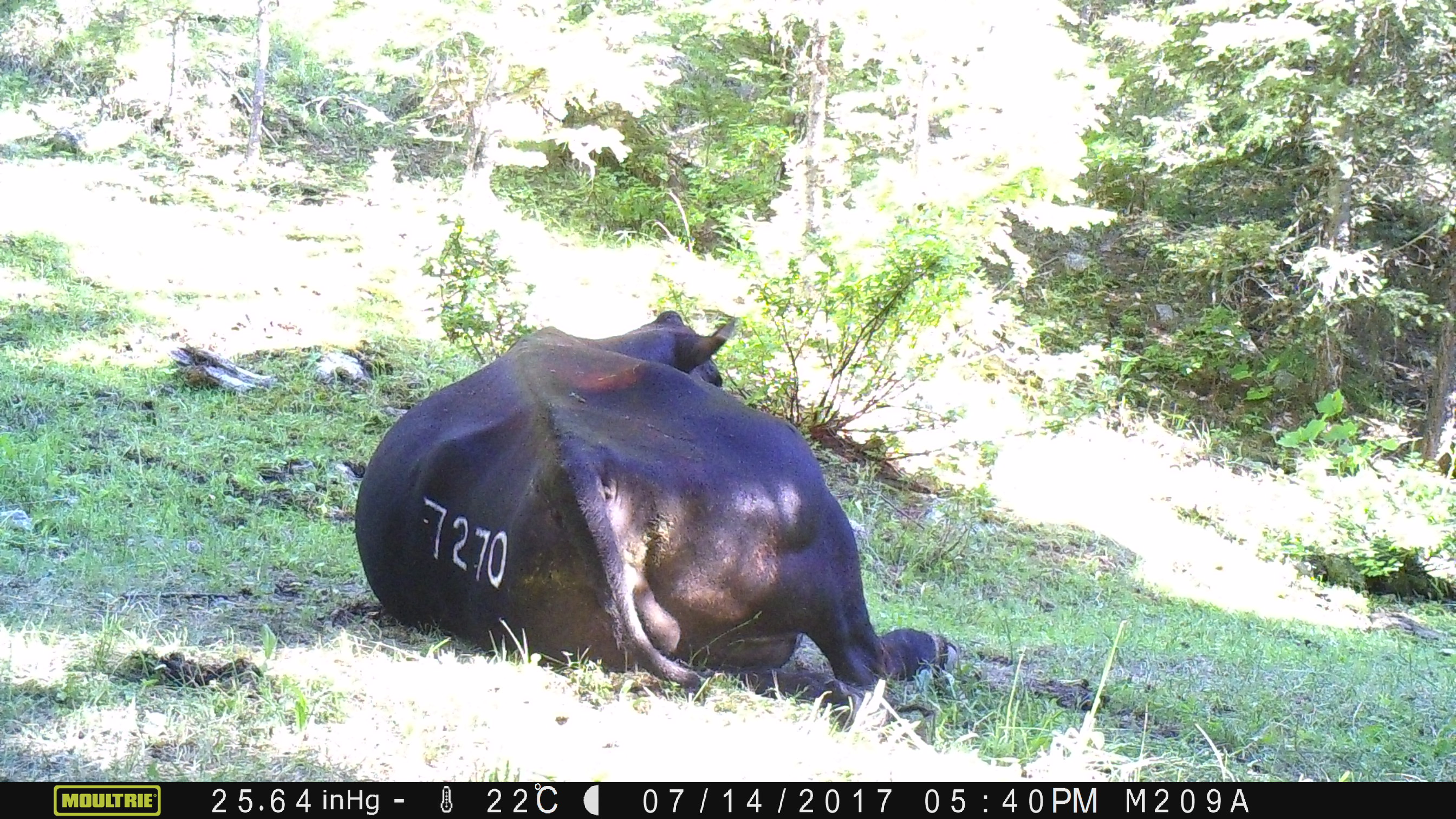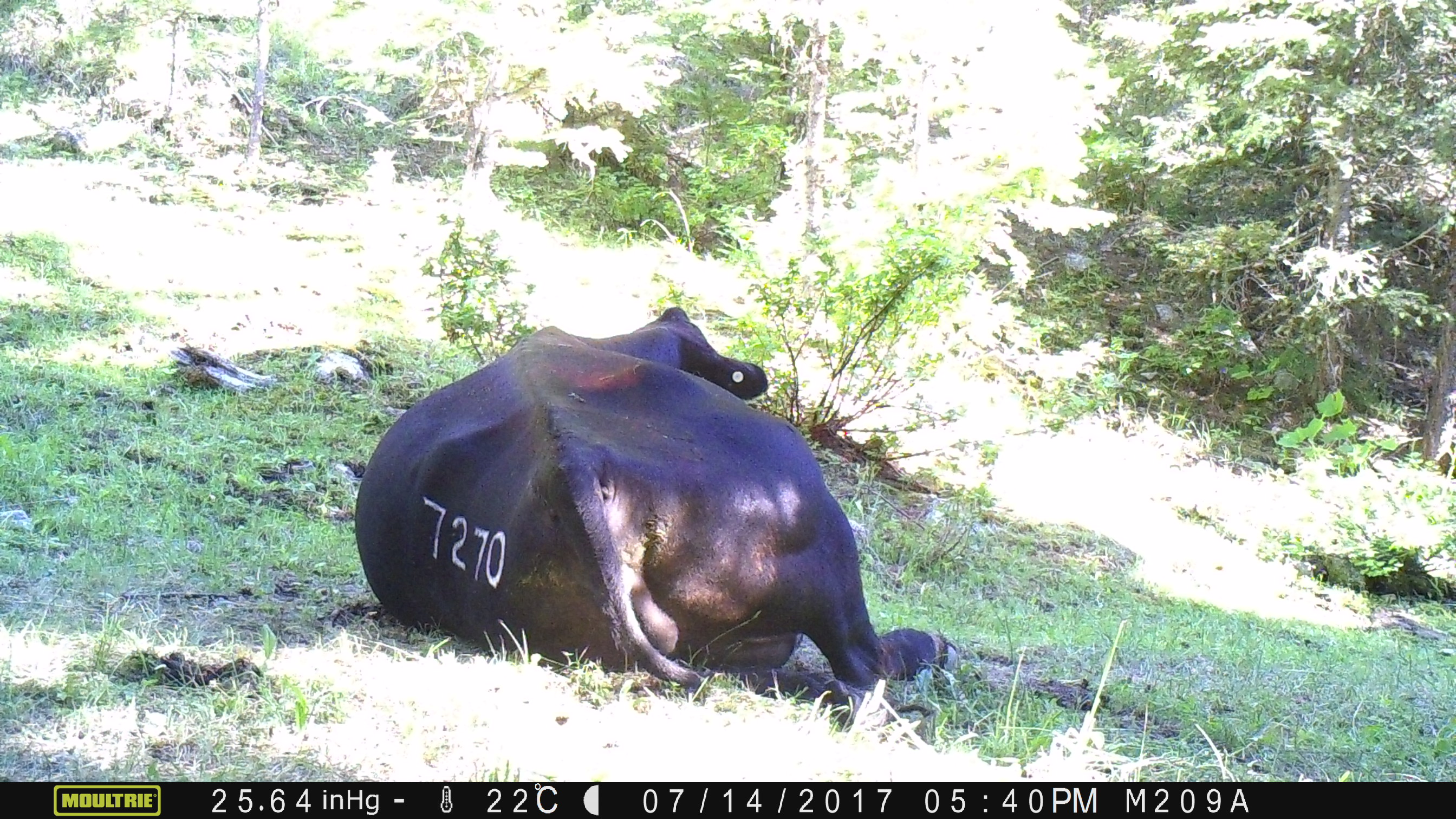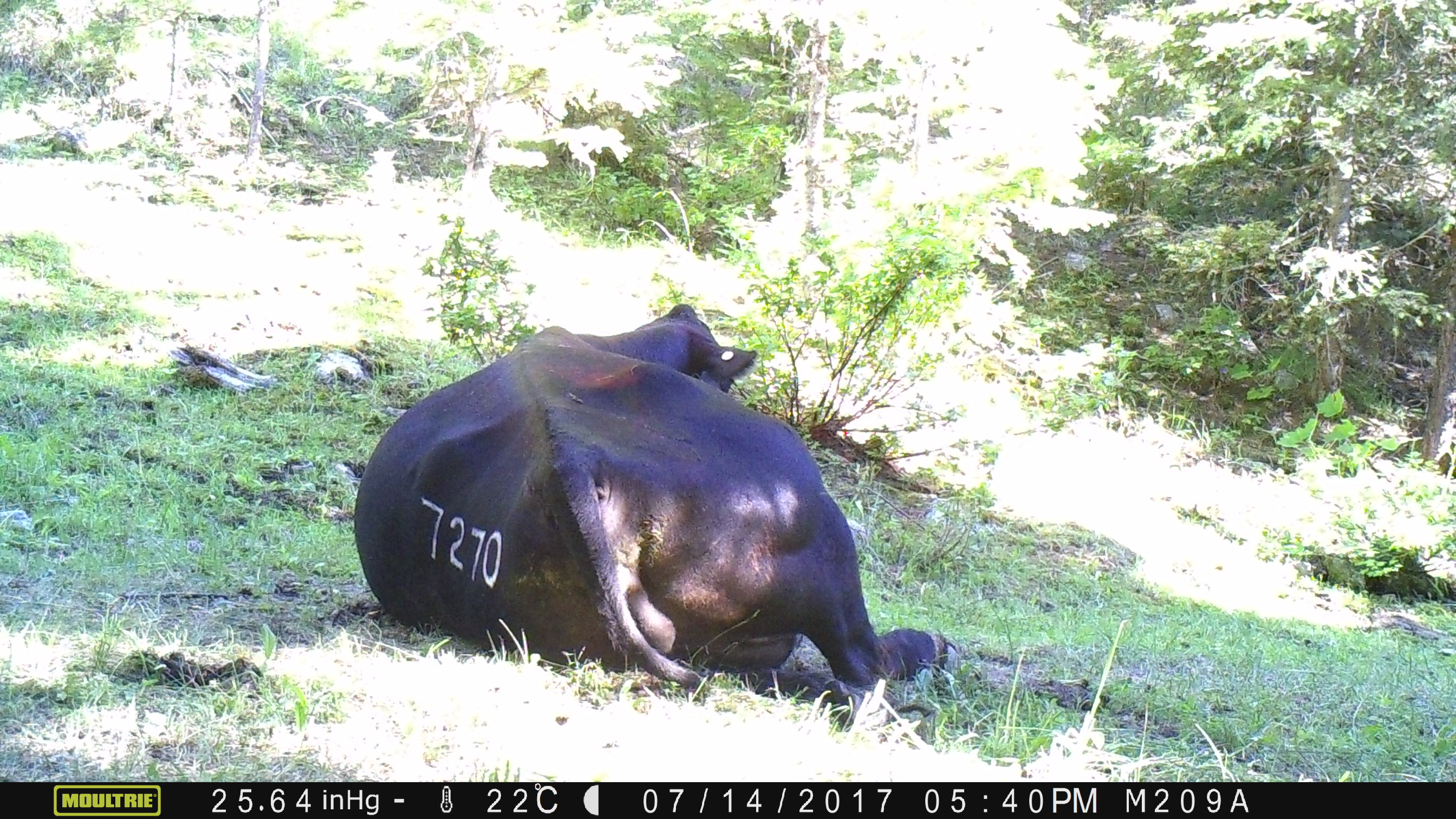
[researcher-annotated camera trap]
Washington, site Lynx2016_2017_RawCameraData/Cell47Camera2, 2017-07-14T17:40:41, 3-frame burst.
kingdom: Animalia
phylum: Chordata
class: Mammalia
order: Artiodactyla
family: Bovidae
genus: Bos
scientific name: Bos taurus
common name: domestic cattle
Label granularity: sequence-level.